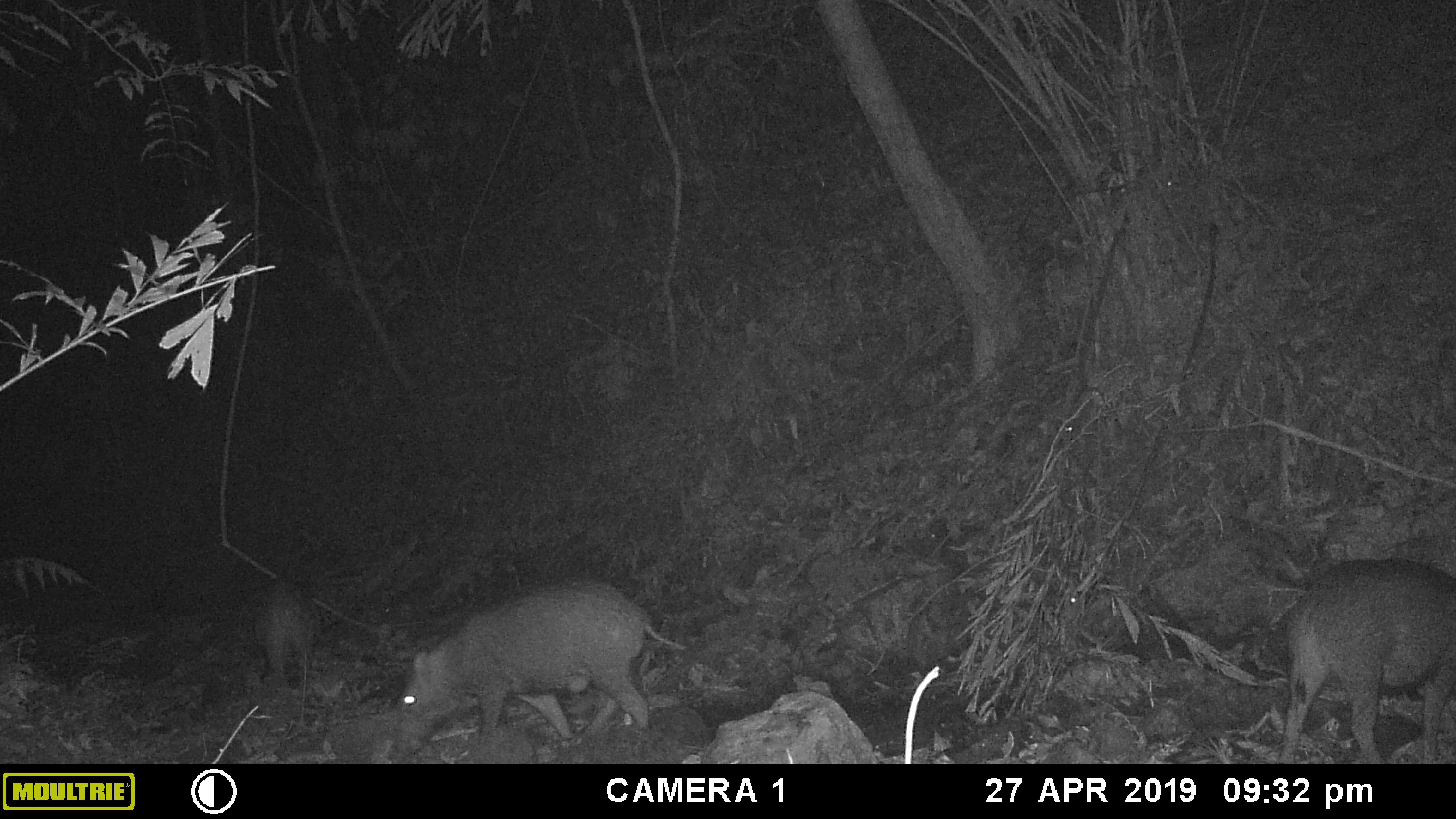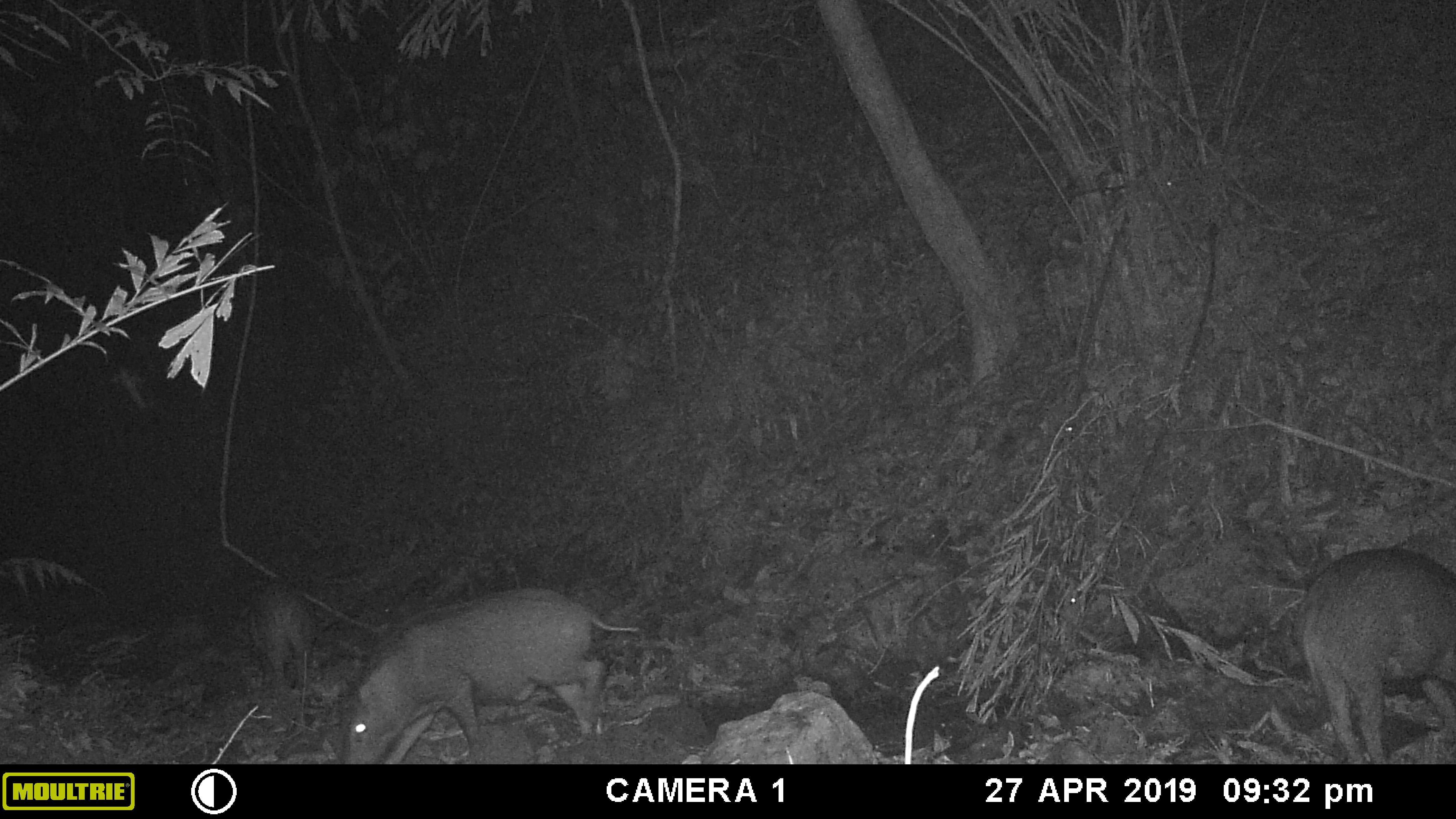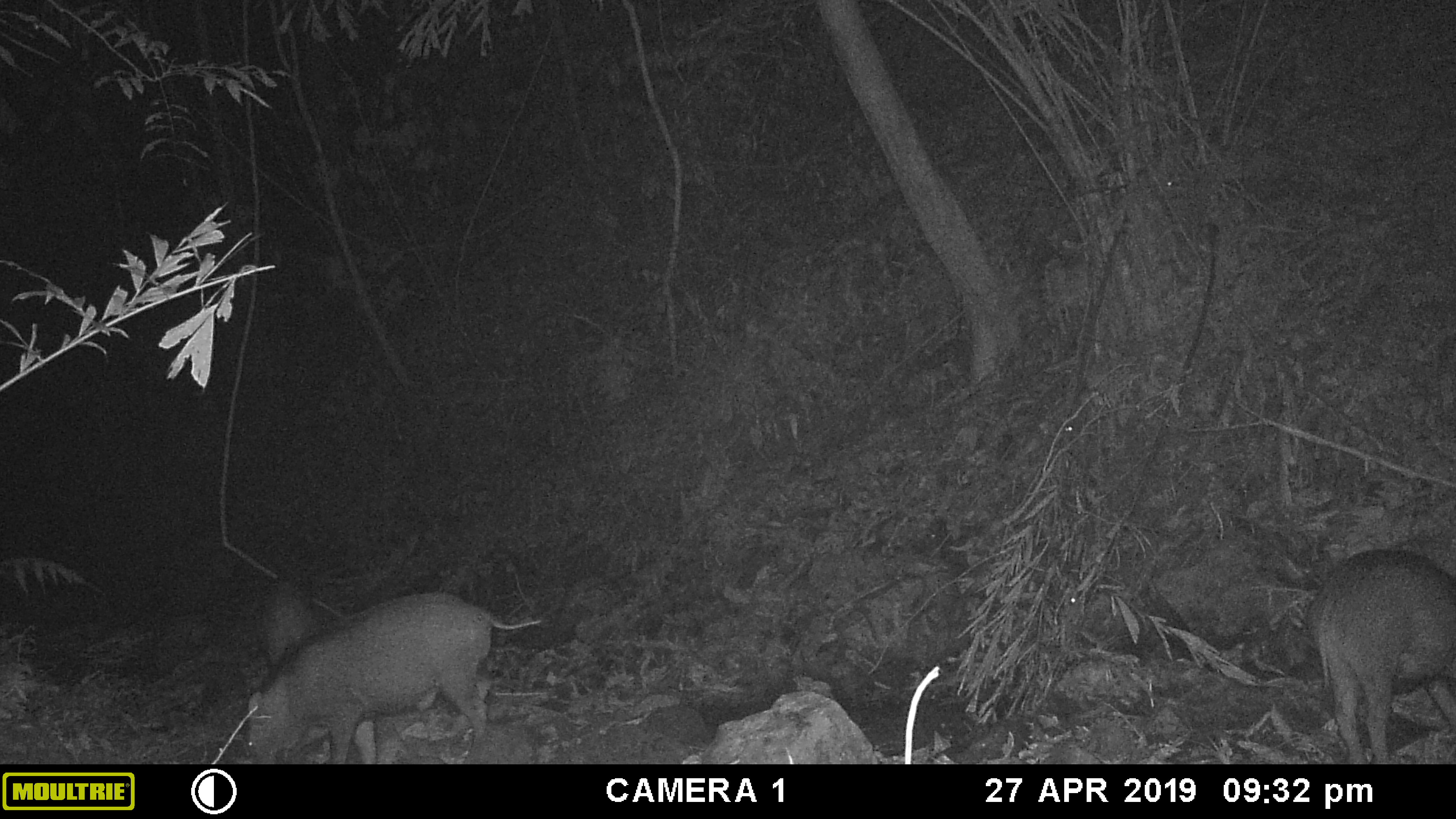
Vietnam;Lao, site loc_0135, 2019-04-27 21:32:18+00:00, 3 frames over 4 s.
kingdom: Animalia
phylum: Chordata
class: Mammalia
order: Artiodactyla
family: Suidae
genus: Sus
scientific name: Sus scrofa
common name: eurasian wild pig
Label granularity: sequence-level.